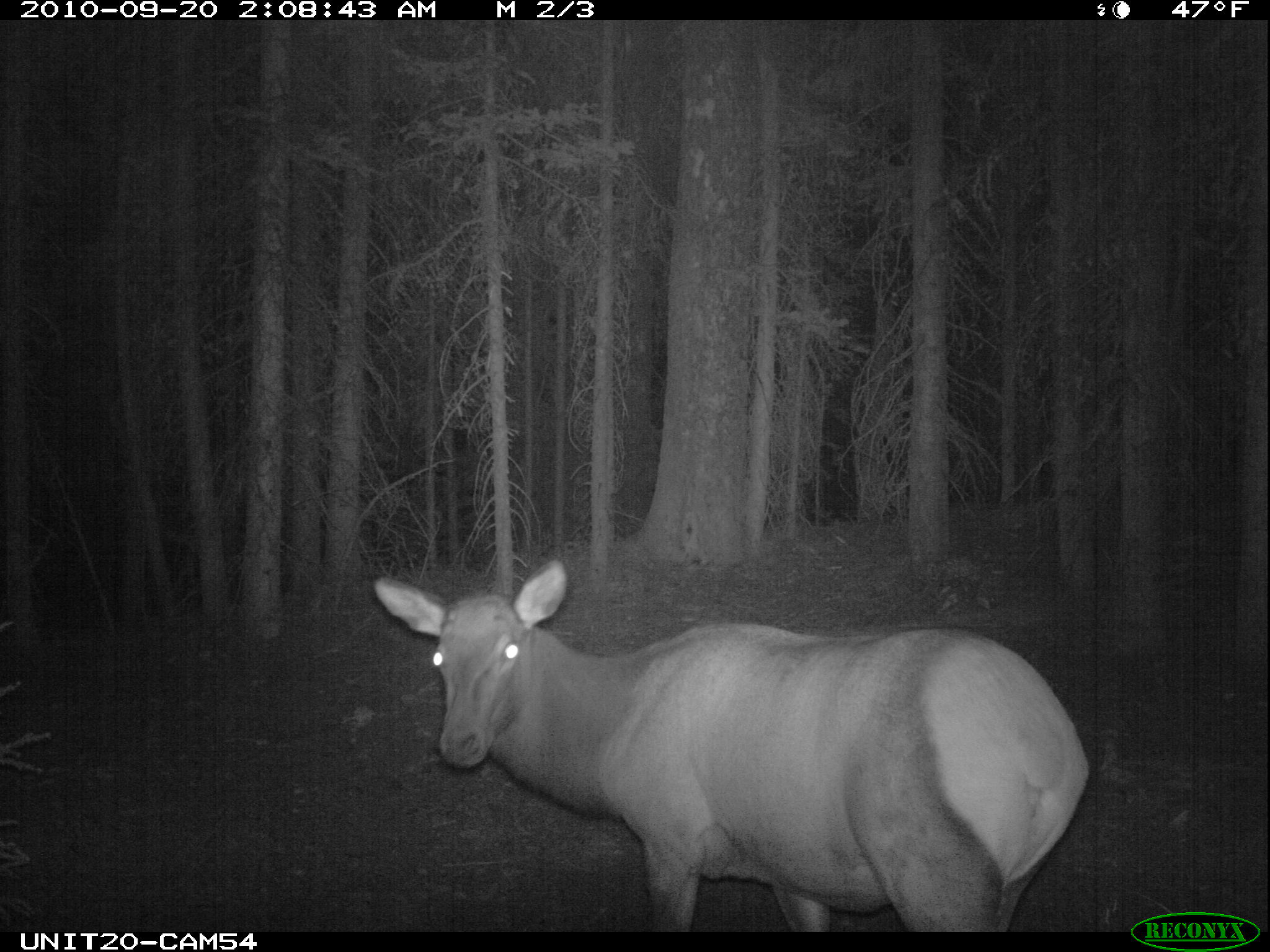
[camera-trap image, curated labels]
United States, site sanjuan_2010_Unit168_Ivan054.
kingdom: Animalia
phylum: Chordata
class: Mammalia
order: Artiodactyla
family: Cervidae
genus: Cervus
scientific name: Cervus elaphus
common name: red deer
Cervus elaphus (red deer).